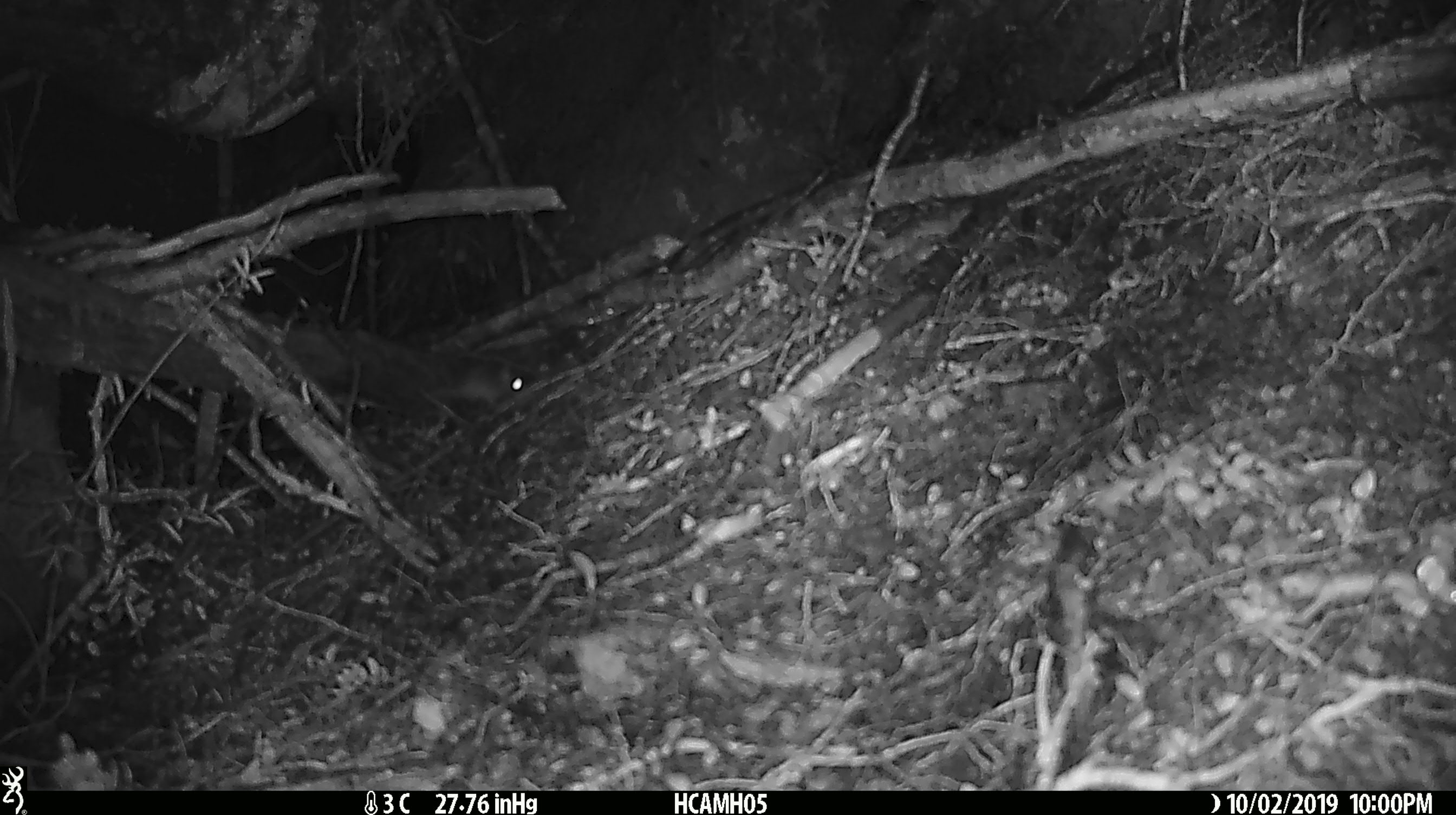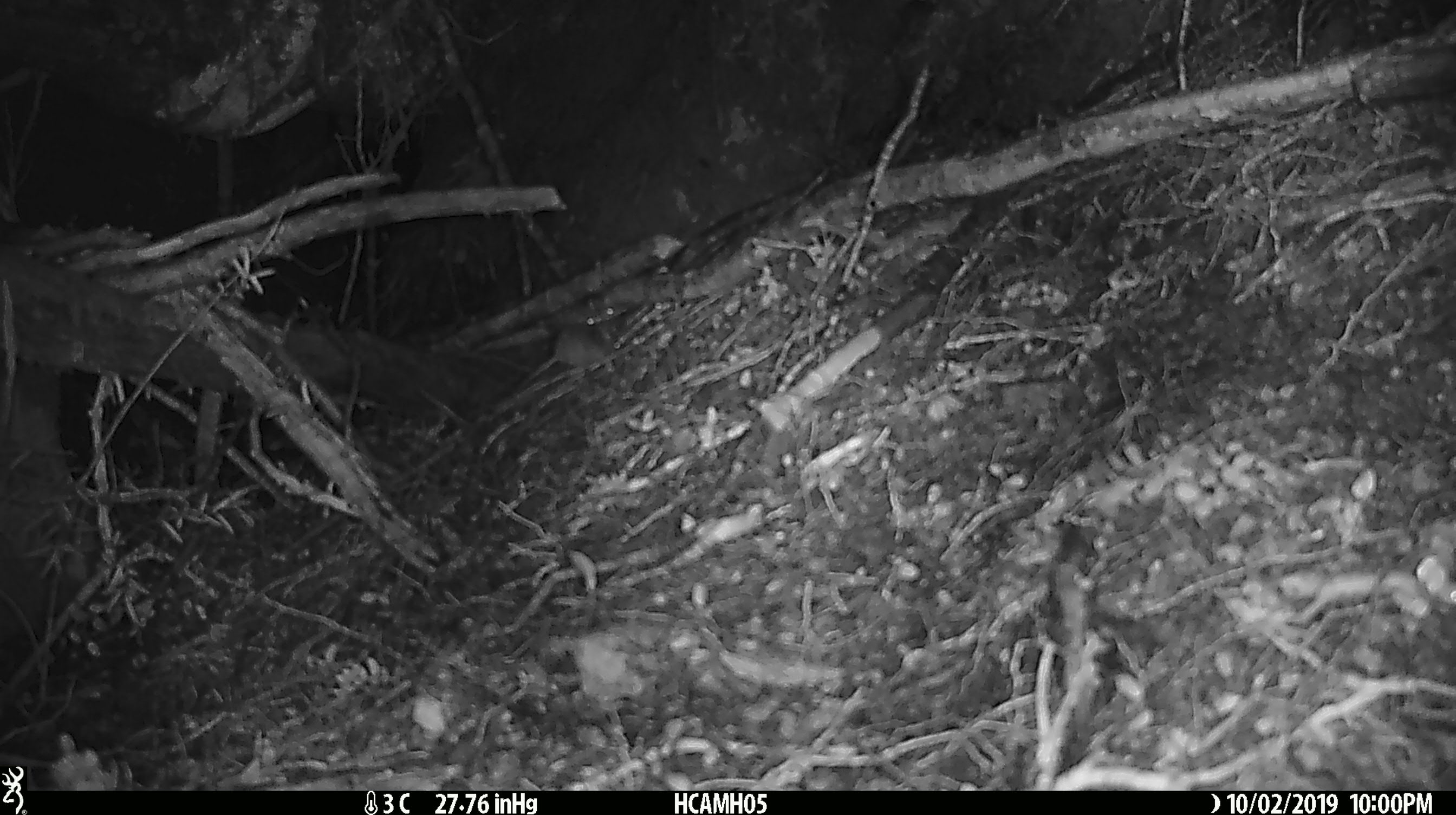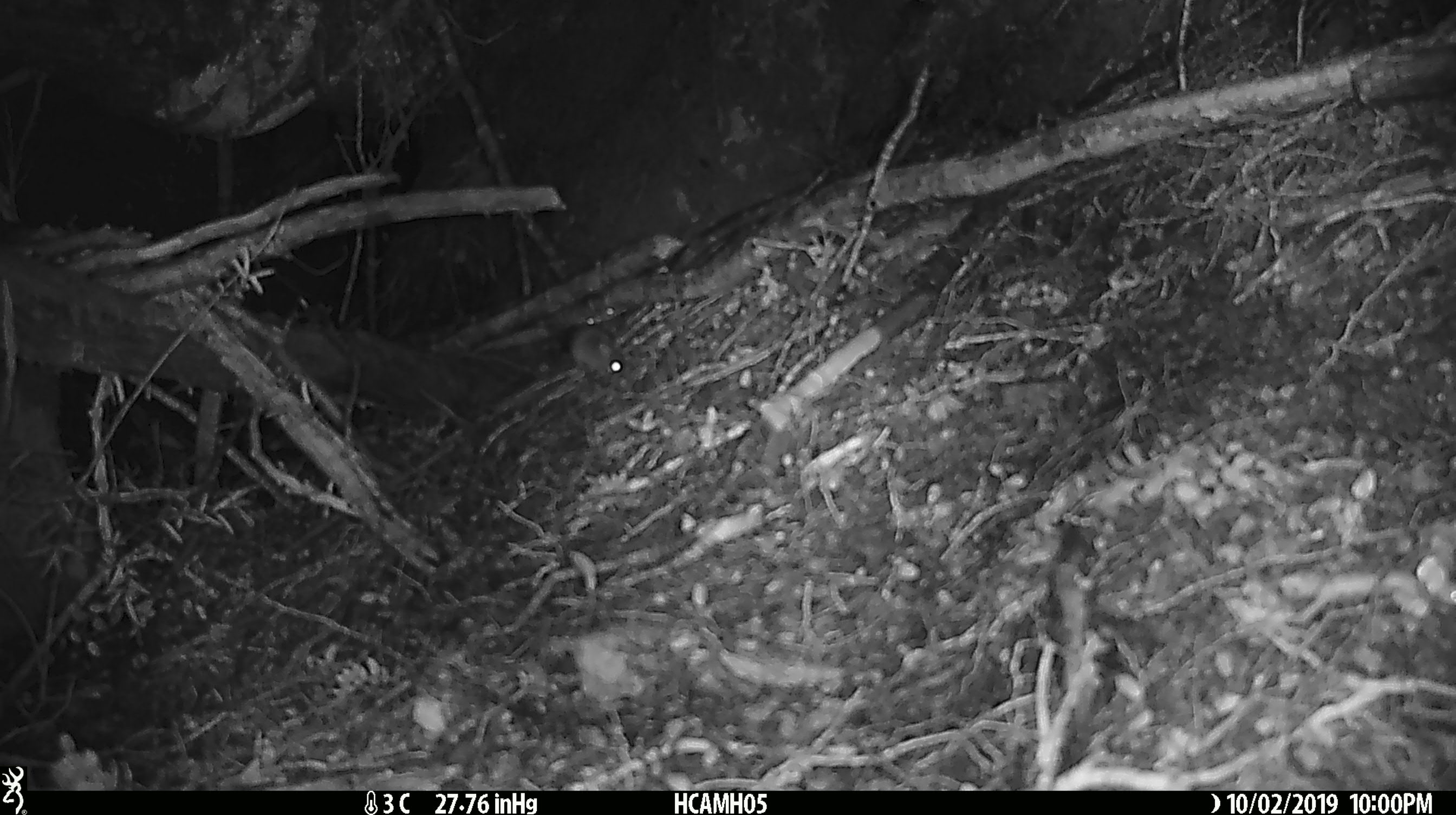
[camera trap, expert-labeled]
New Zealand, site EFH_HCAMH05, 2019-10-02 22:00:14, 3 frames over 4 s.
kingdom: Animalia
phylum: Chordata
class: Mammalia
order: Rodentia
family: Muridae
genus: Mus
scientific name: Mus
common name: mouse